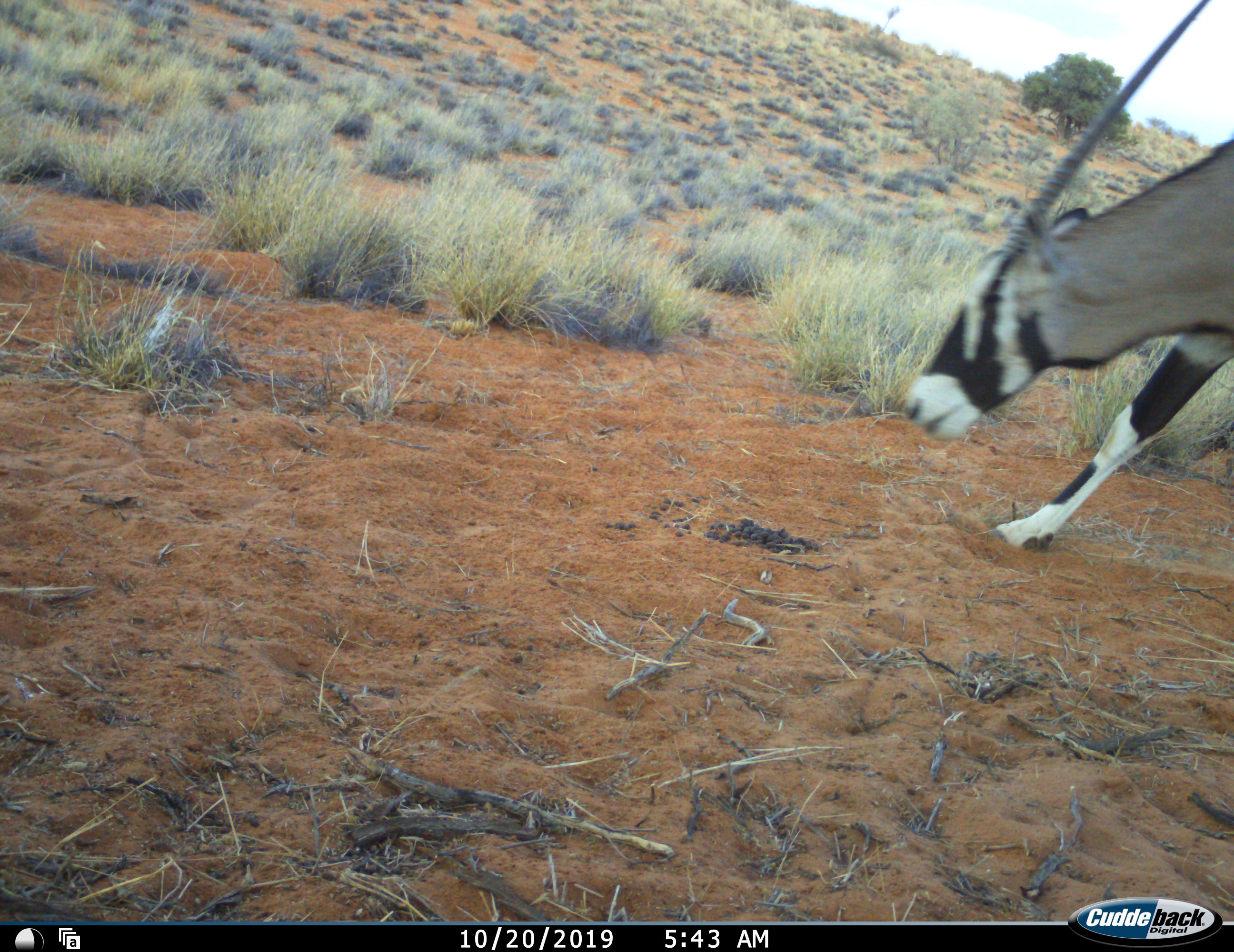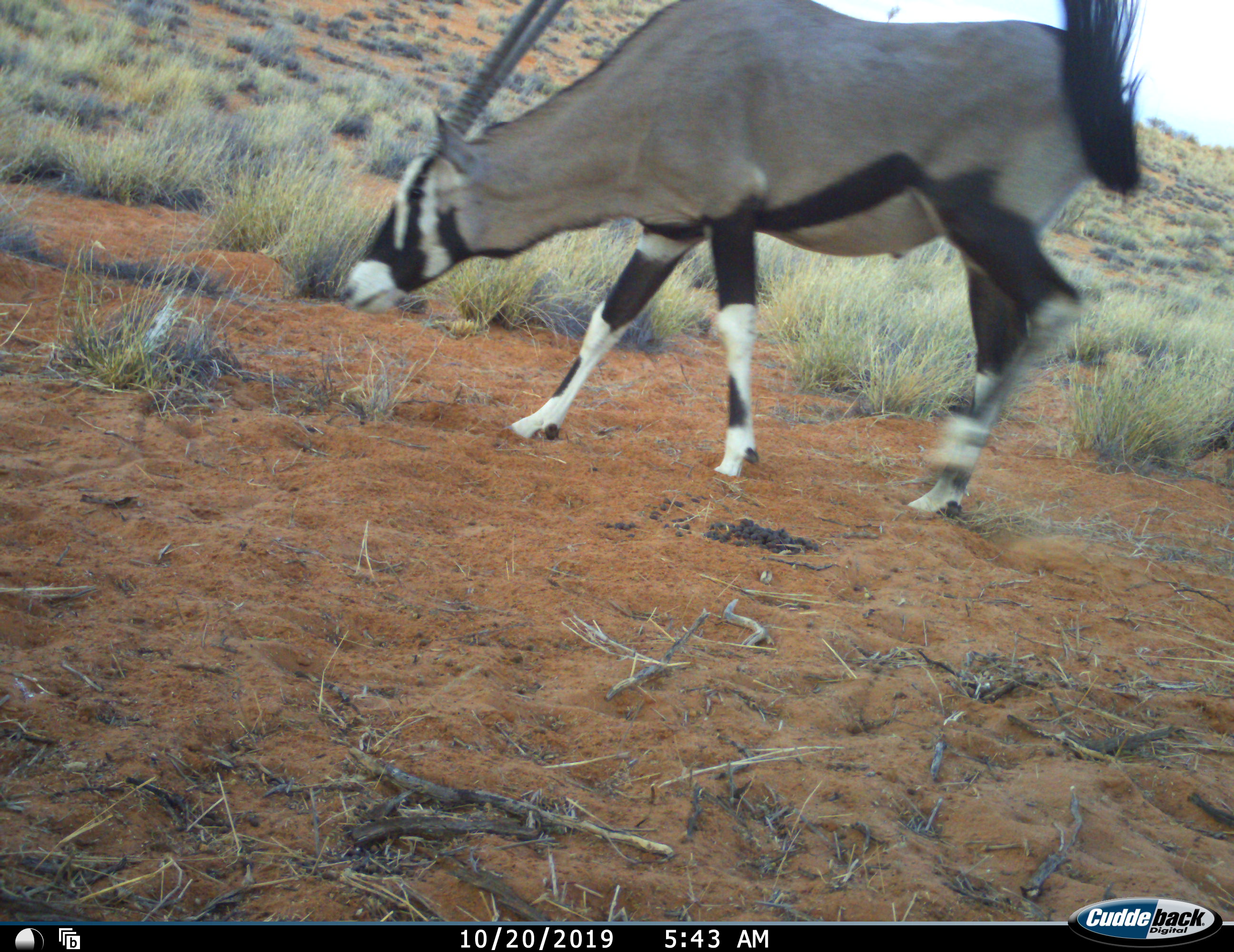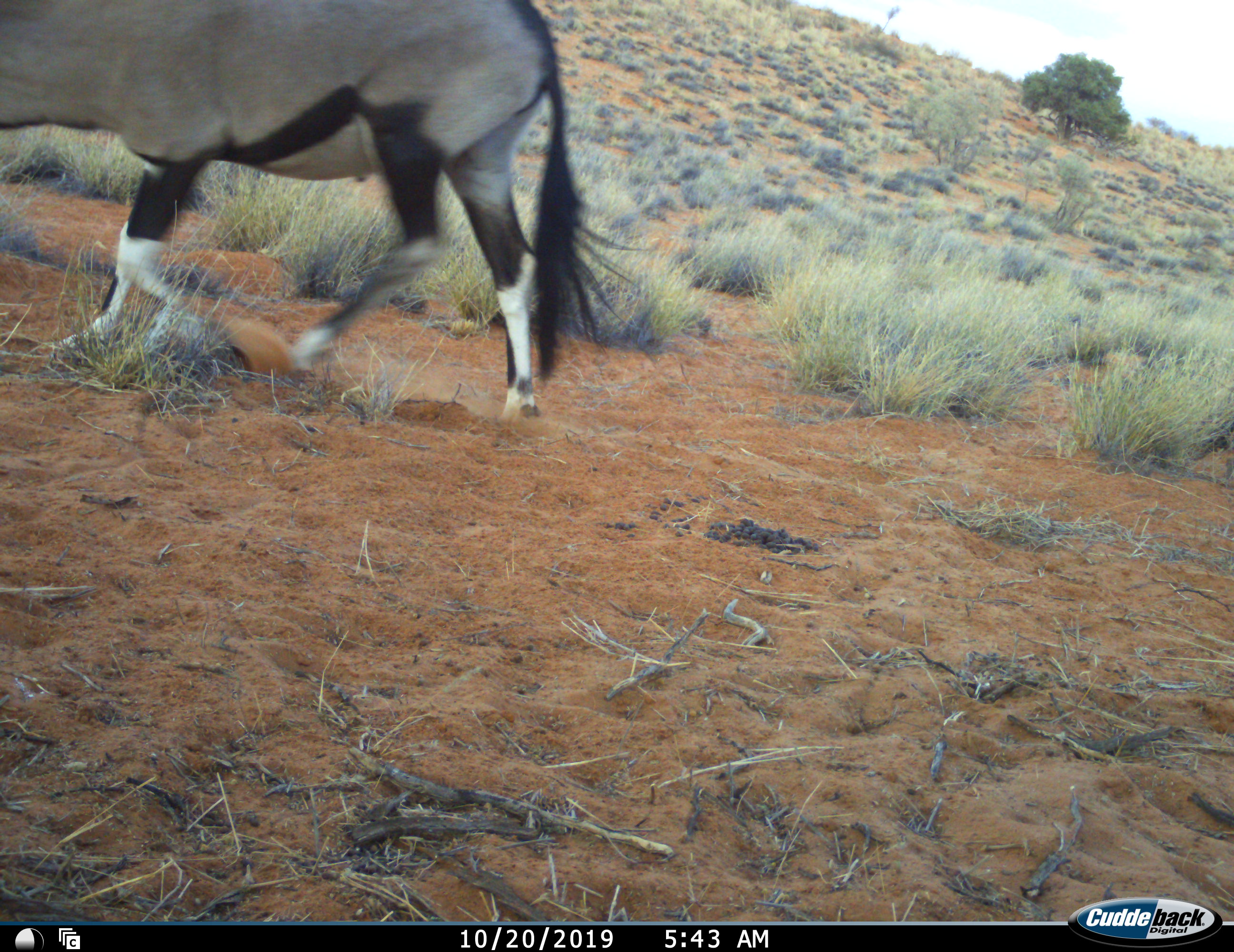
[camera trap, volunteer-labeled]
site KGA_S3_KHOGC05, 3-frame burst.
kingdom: Animalia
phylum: Chordata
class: Mammalia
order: Artiodactyla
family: Bovidae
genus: Oryx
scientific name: Oryx gazella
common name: gemsbok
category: oryx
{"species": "oryx (gemsbok) (Oryx gazella)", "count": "1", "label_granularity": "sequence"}